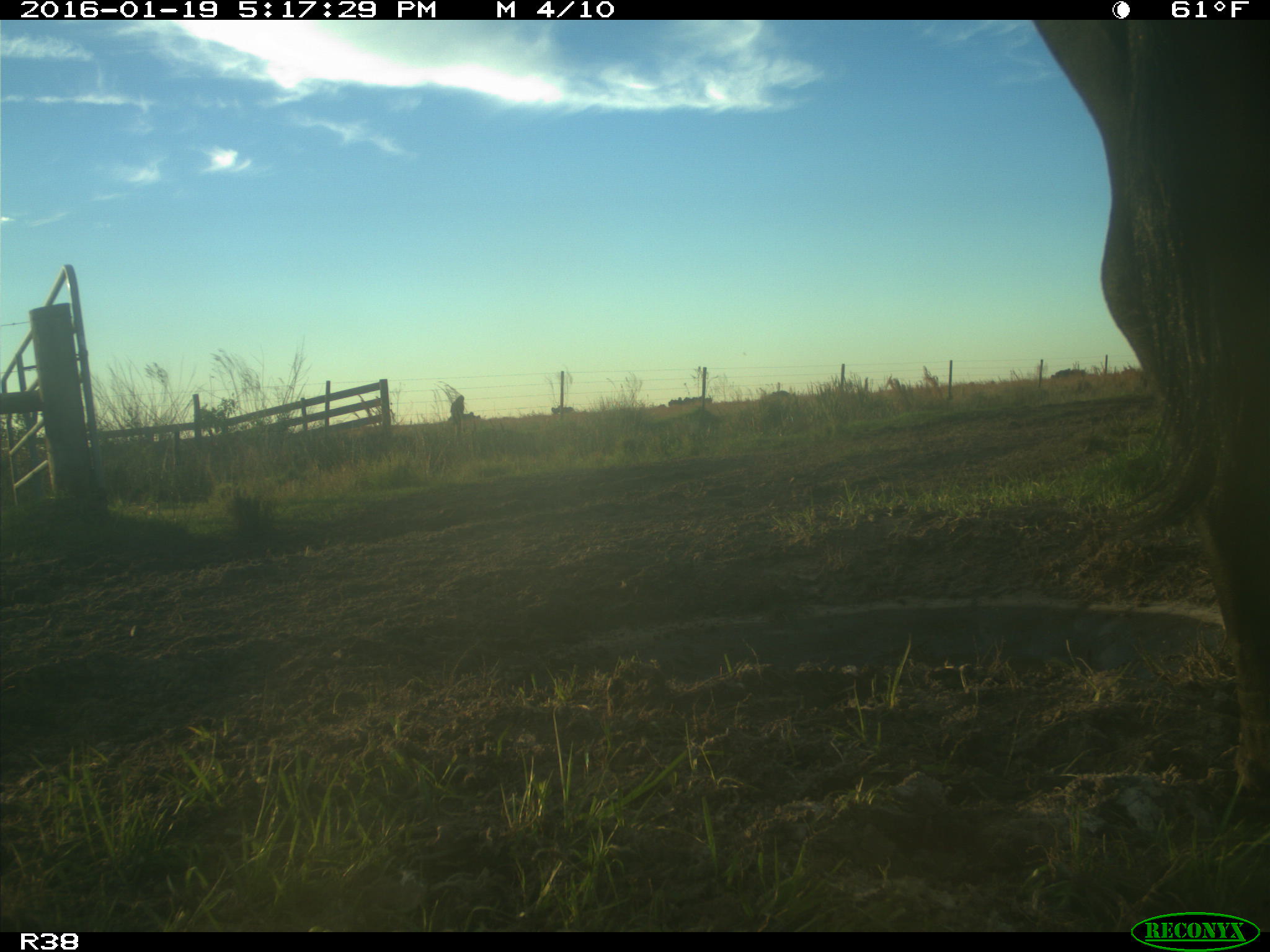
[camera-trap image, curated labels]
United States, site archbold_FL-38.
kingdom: Animalia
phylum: Chordata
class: Mammalia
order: Artiodactyla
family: Bovidae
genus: Bos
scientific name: Bos taurus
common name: domestic cow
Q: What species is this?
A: Bos taurus (domestic cow).